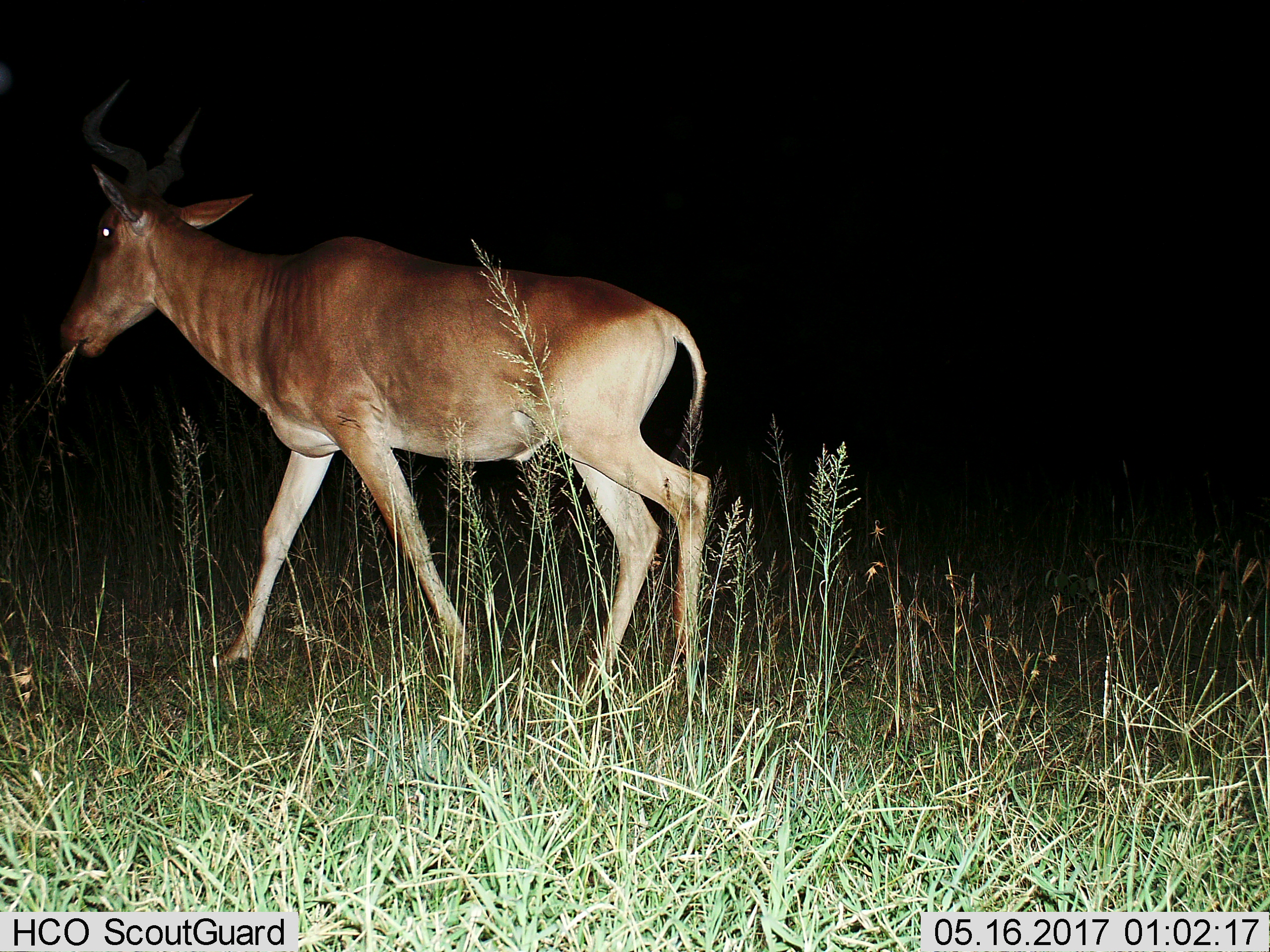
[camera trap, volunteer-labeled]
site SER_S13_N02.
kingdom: Animalia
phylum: Chordata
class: Mammalia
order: Artiodactyla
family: Bovidae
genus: Alcelaphus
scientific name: Alcelaphus buselaphus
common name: hartebeest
Hartebeest (Alcelaphus buselaphus), count 1. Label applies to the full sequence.